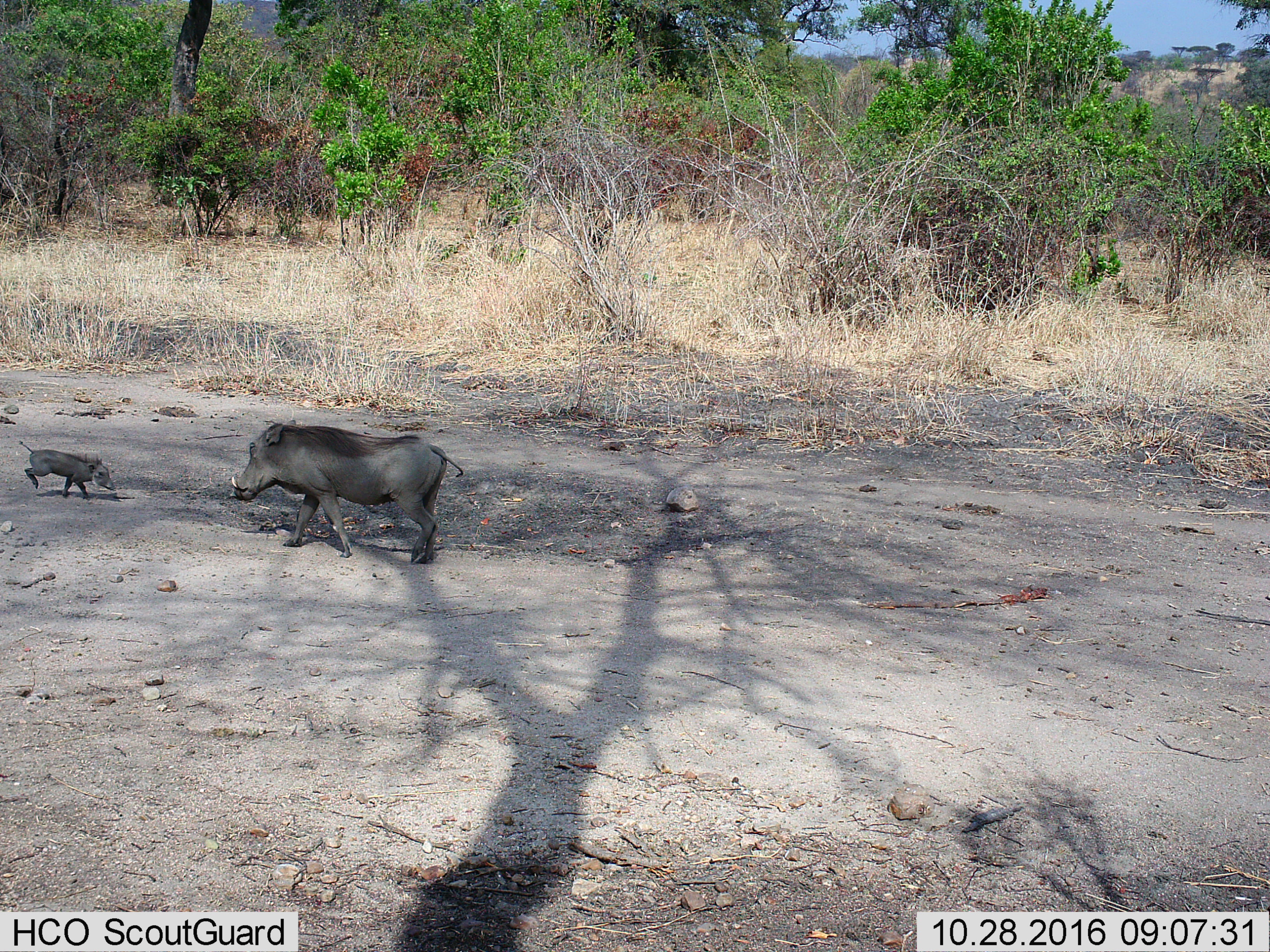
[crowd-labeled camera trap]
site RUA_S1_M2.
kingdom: Animalia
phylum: Chordata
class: Mammalia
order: Artiodactyla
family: Suidae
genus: Phacochoerus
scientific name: Phacochoerus africanus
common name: warthog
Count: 2.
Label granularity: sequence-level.